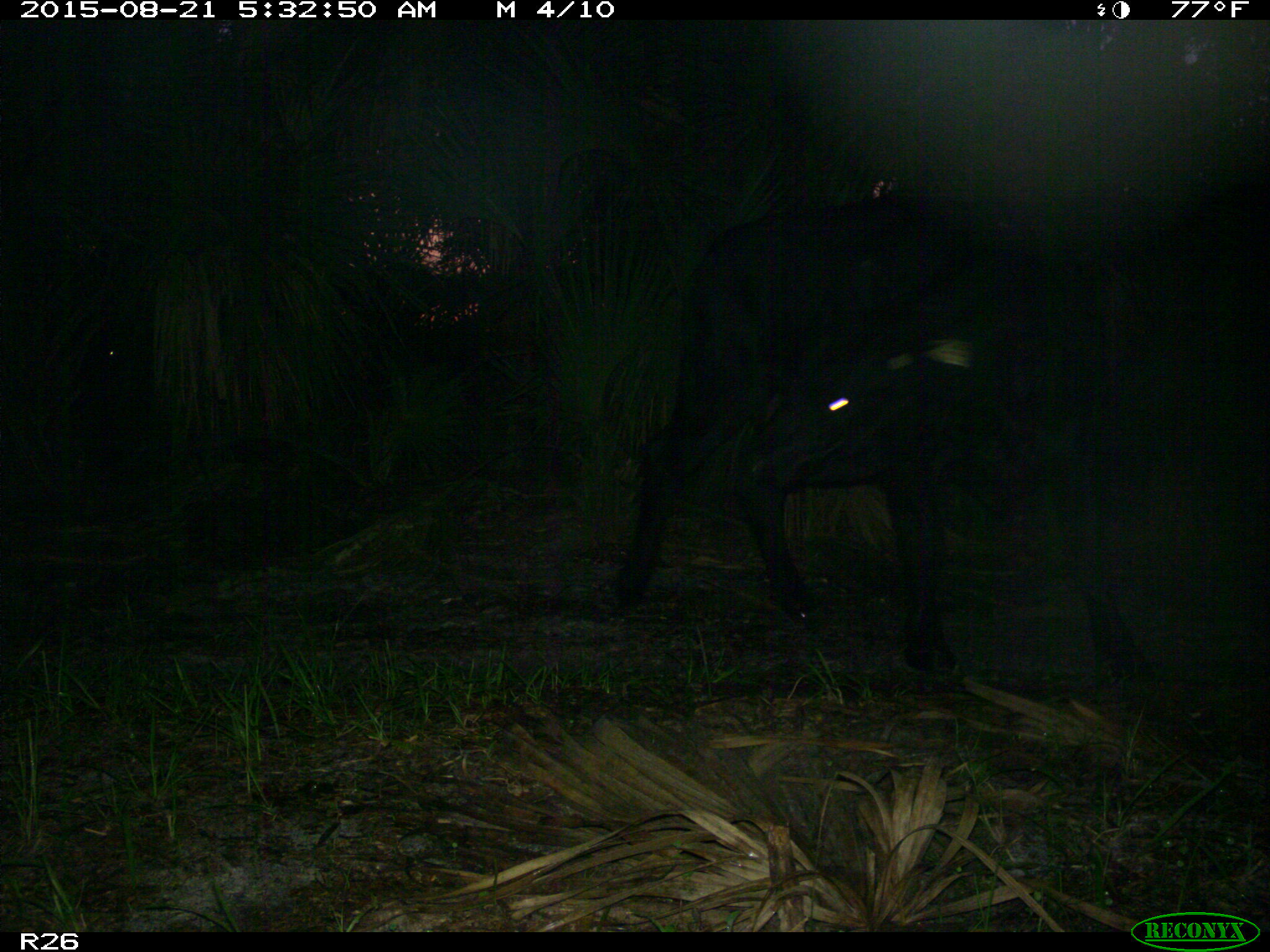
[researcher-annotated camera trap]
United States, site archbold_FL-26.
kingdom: Animalia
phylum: Chordata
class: Mammalia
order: Artiodactyla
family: Bovidae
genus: Bos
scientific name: Bos taurus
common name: domestic cow